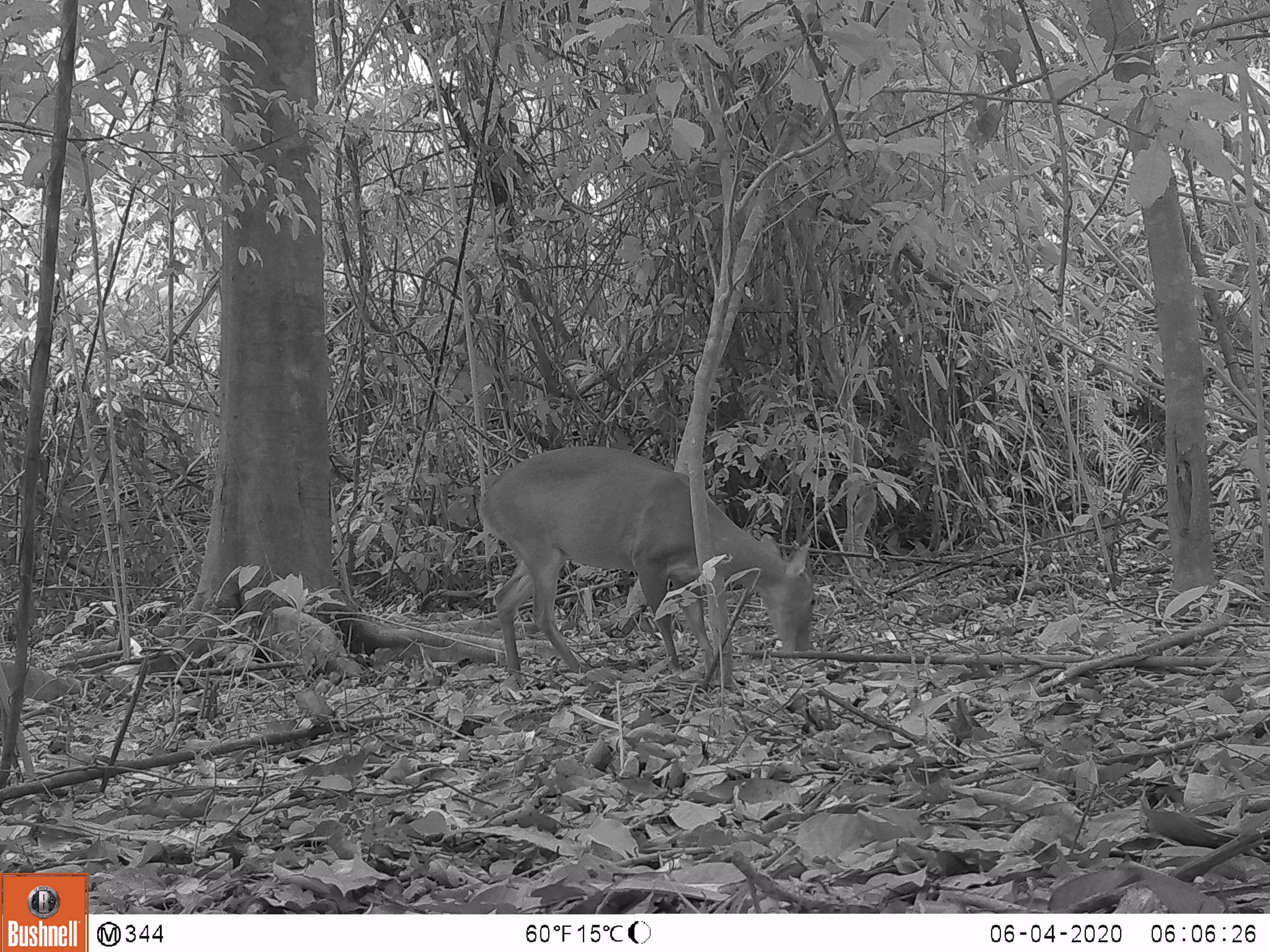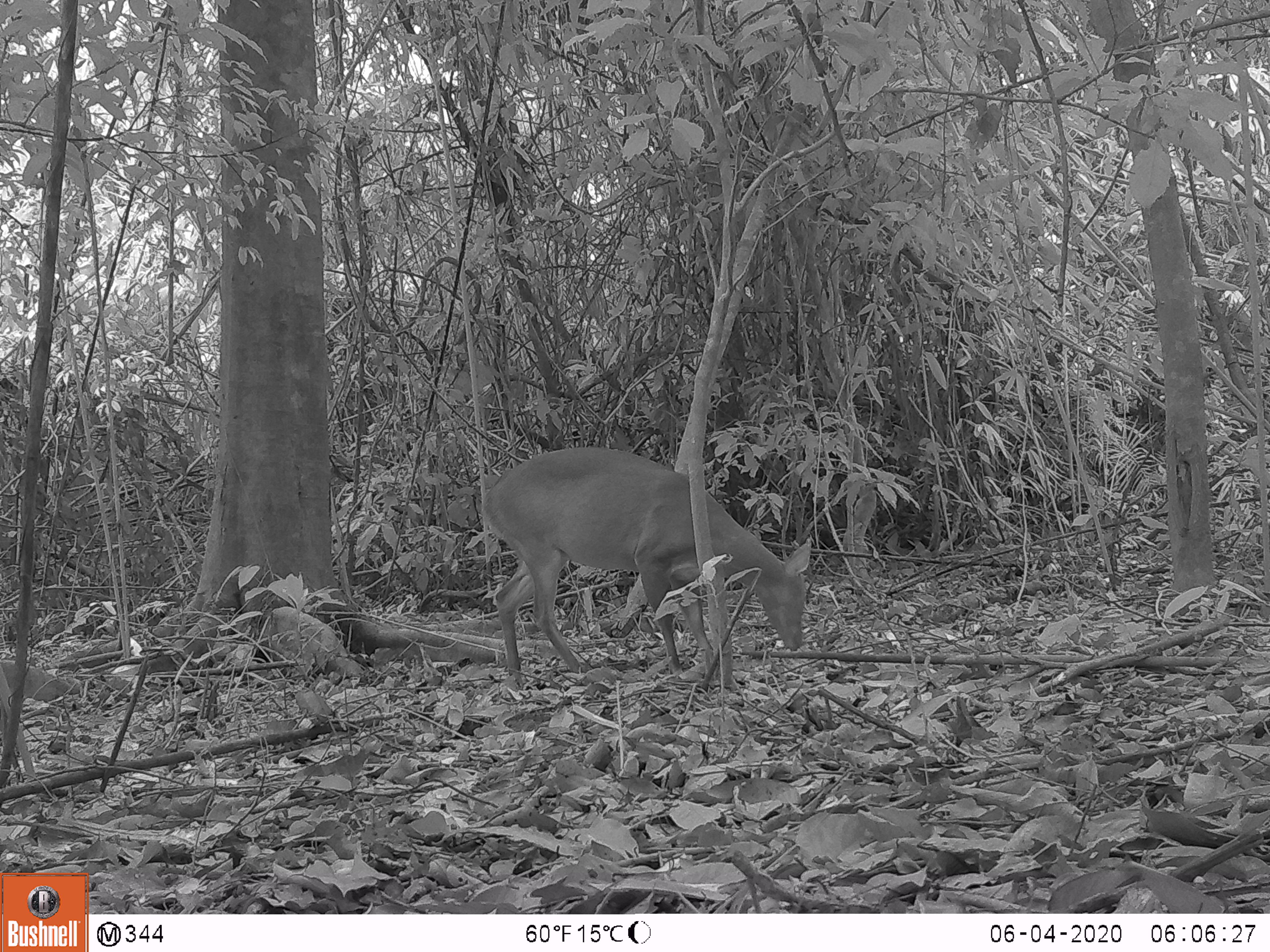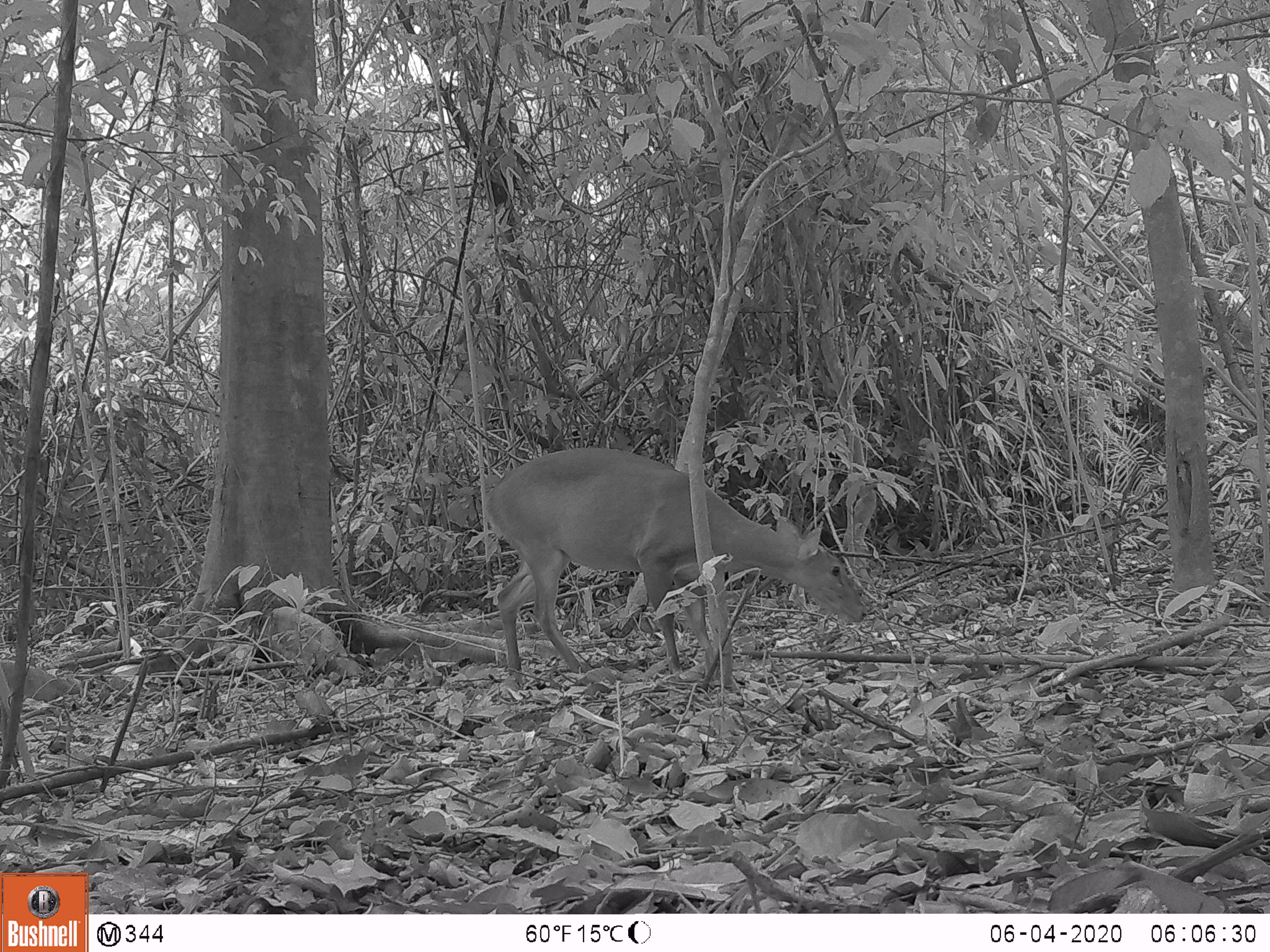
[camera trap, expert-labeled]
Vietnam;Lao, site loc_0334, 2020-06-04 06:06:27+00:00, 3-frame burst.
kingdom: Animalia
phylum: Chordata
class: Mammalia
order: Artiodactyla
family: Cervidae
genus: Muntiacus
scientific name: Muntiacus vuquangensis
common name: large-antlered muntjac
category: large antlered muntjac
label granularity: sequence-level